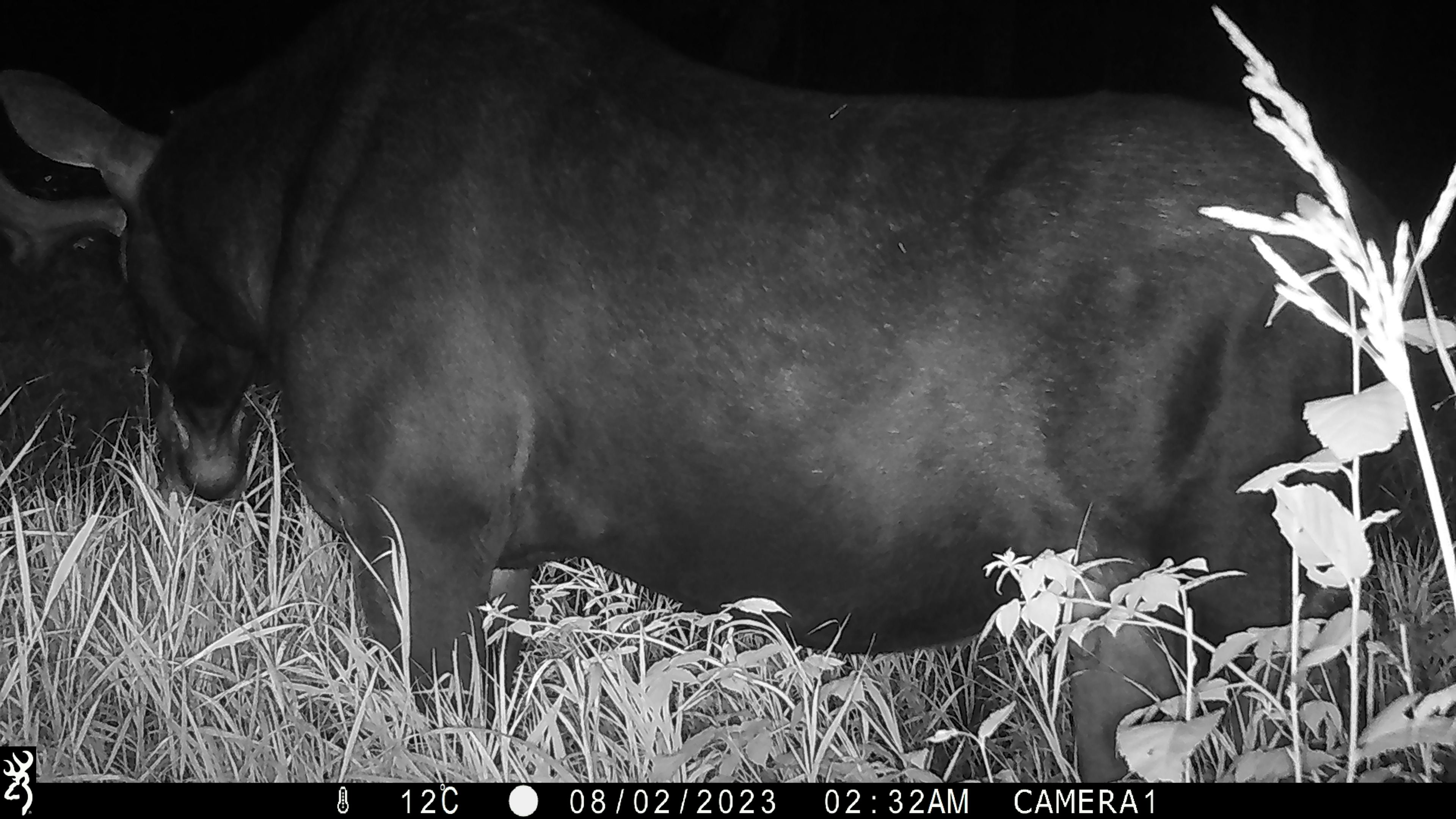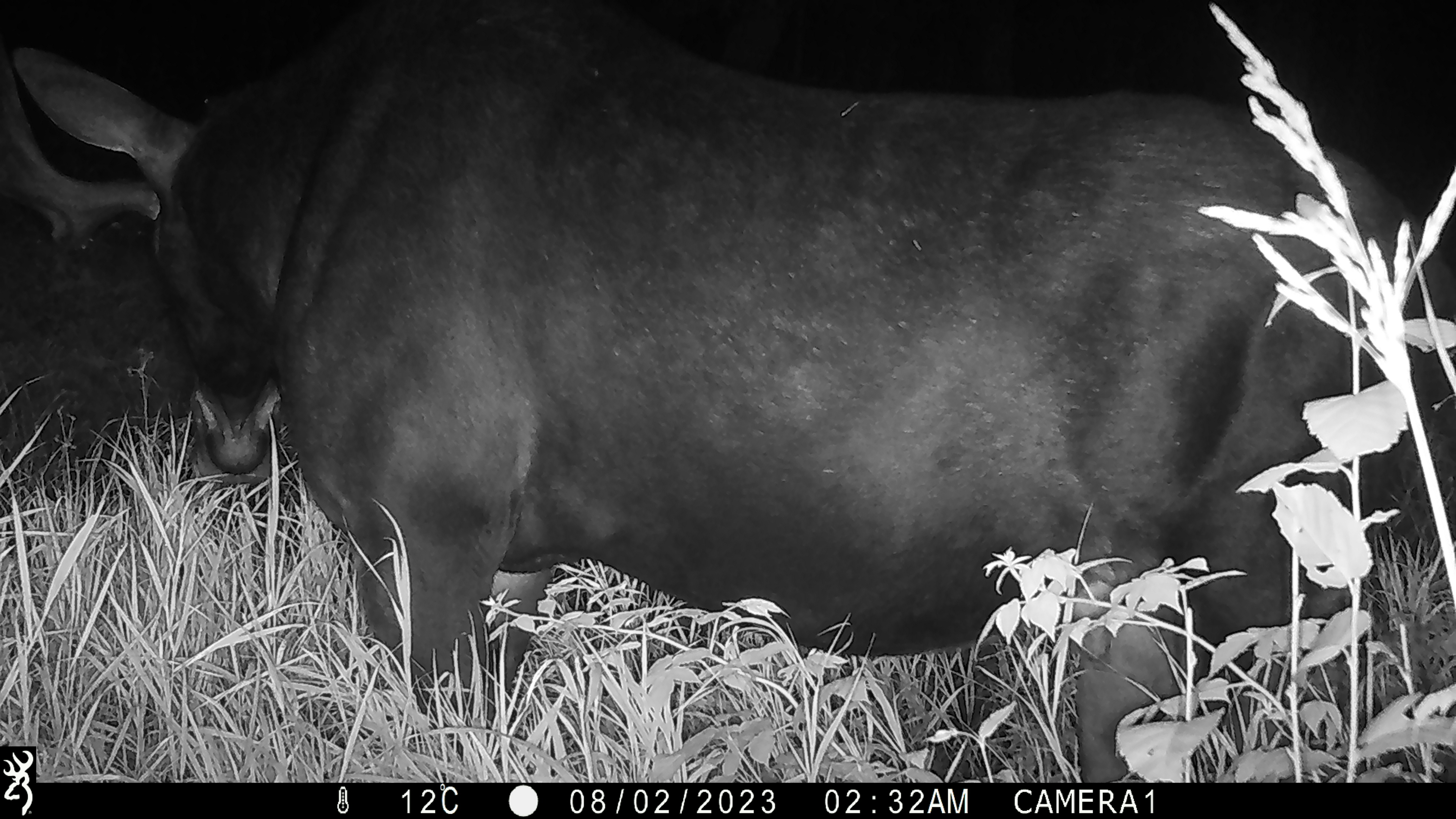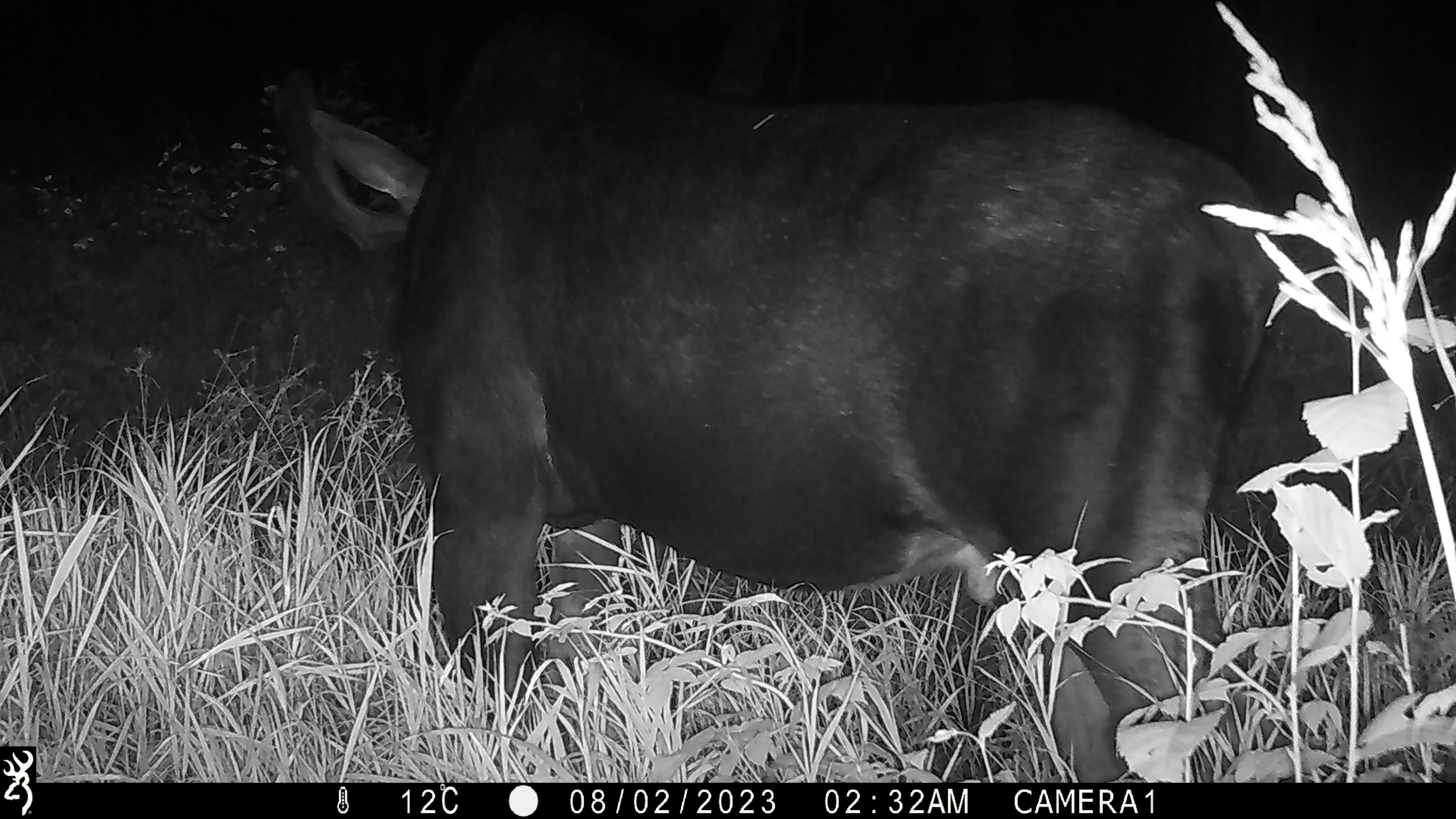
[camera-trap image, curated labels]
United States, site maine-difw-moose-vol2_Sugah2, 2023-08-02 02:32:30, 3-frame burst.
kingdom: Animalia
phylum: Chordata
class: Mammalia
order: Artiodactyla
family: Cervidae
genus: Alces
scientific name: Alces alces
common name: moose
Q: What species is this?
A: Moose (Alces alces).